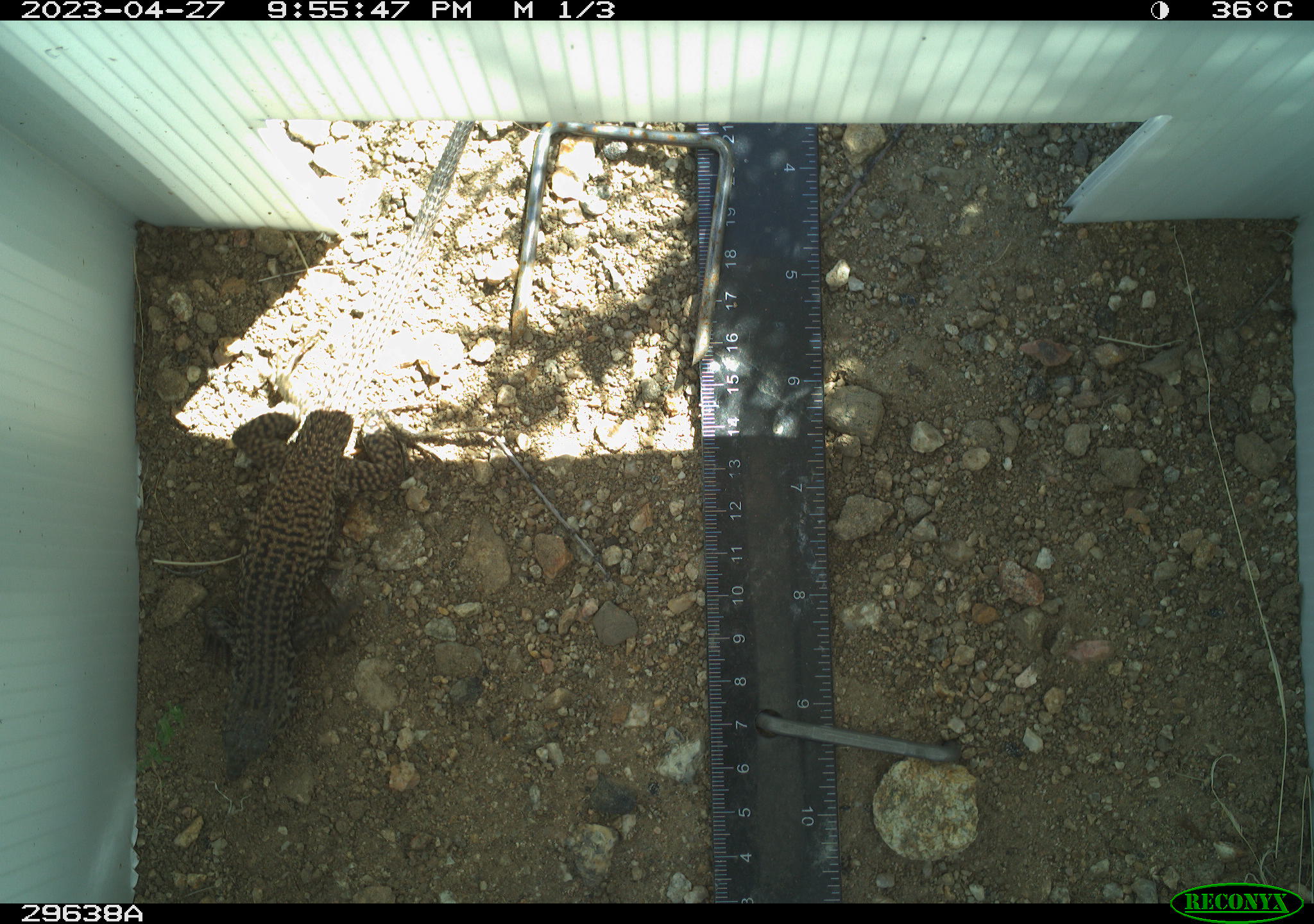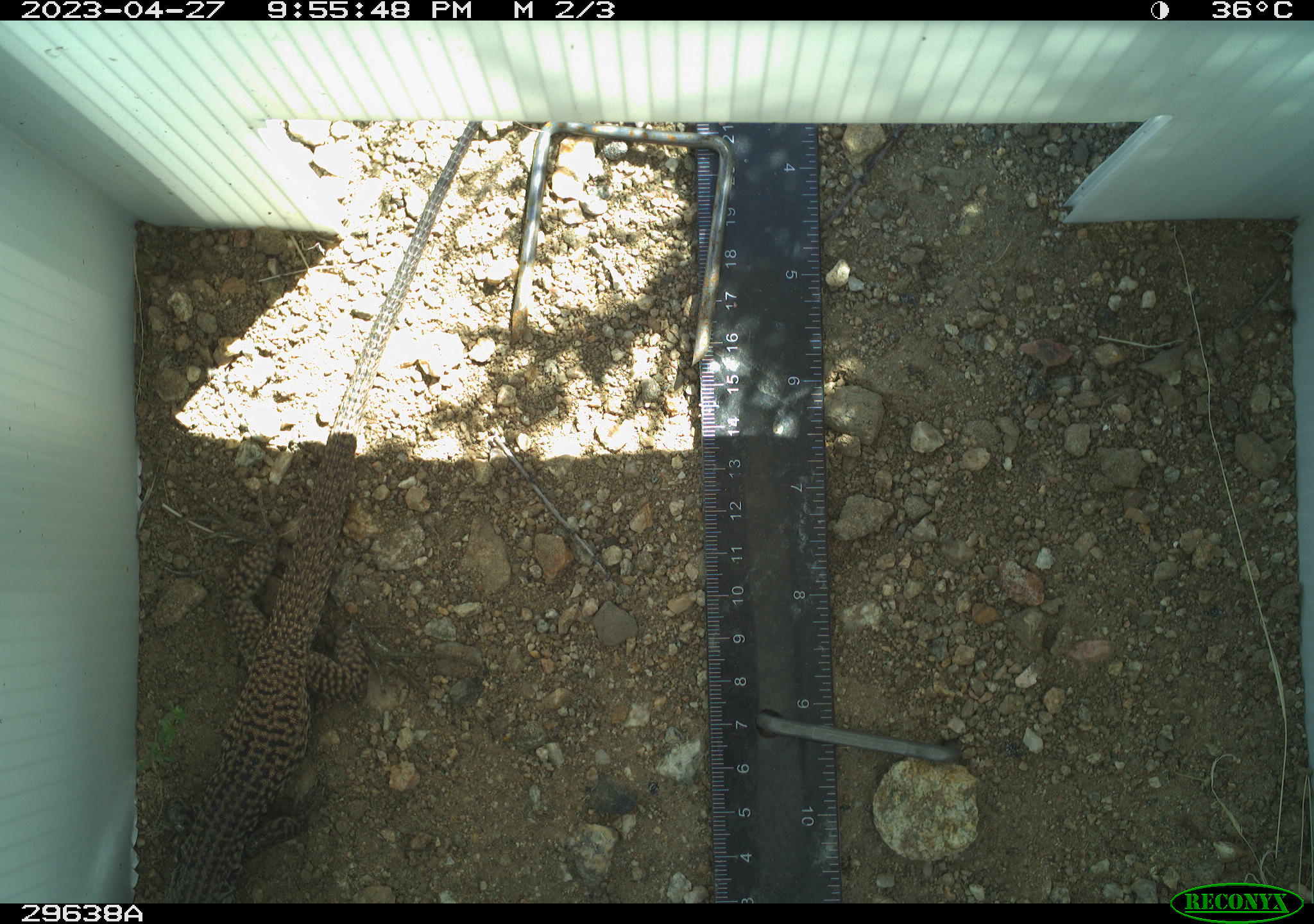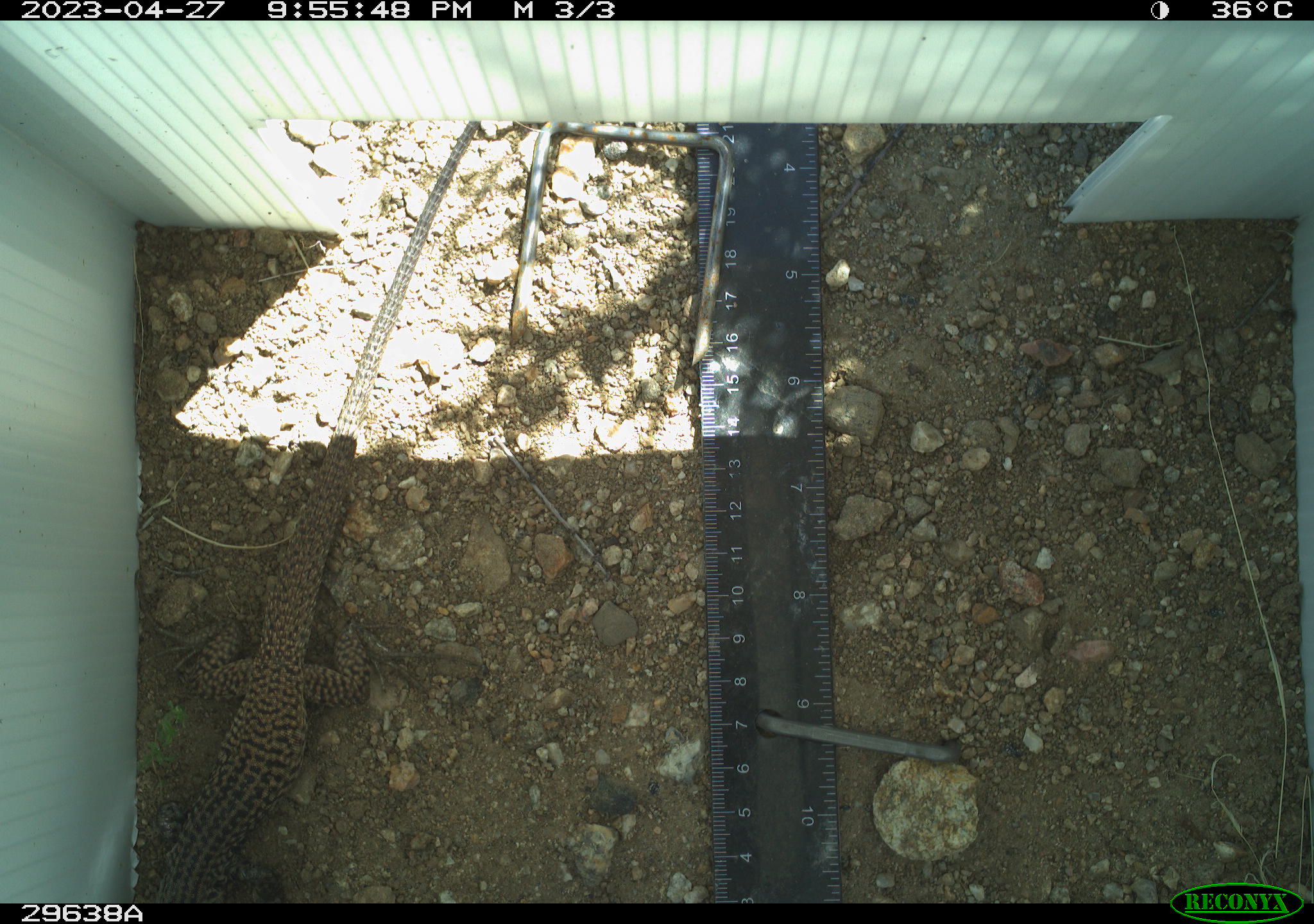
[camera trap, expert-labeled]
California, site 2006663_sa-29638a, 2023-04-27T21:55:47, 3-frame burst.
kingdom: Animalia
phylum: Chordata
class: Reptilia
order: Squamata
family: Teiidae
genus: Aspidoscelis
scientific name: Aspidoscelis tigris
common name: western whiptail